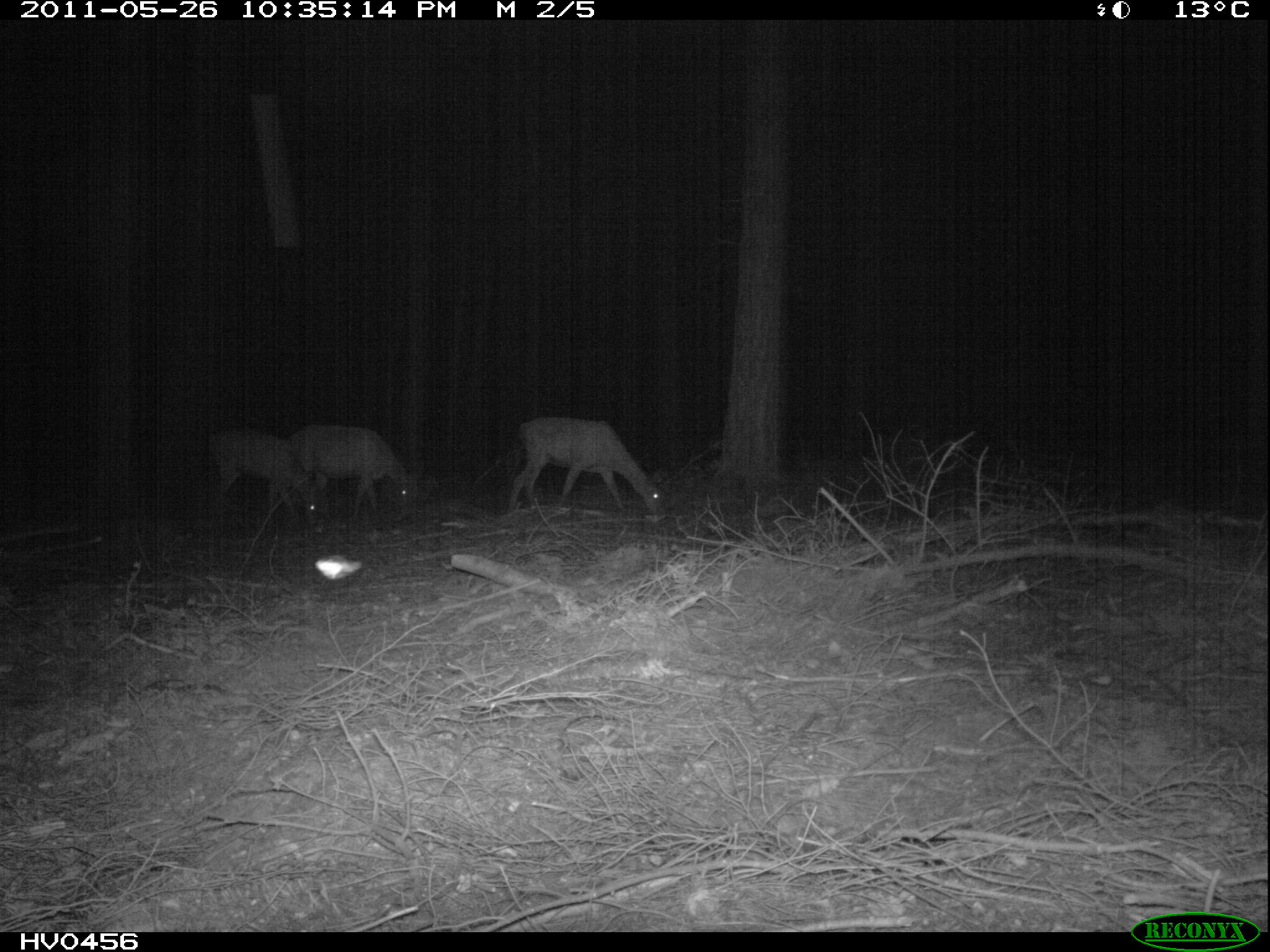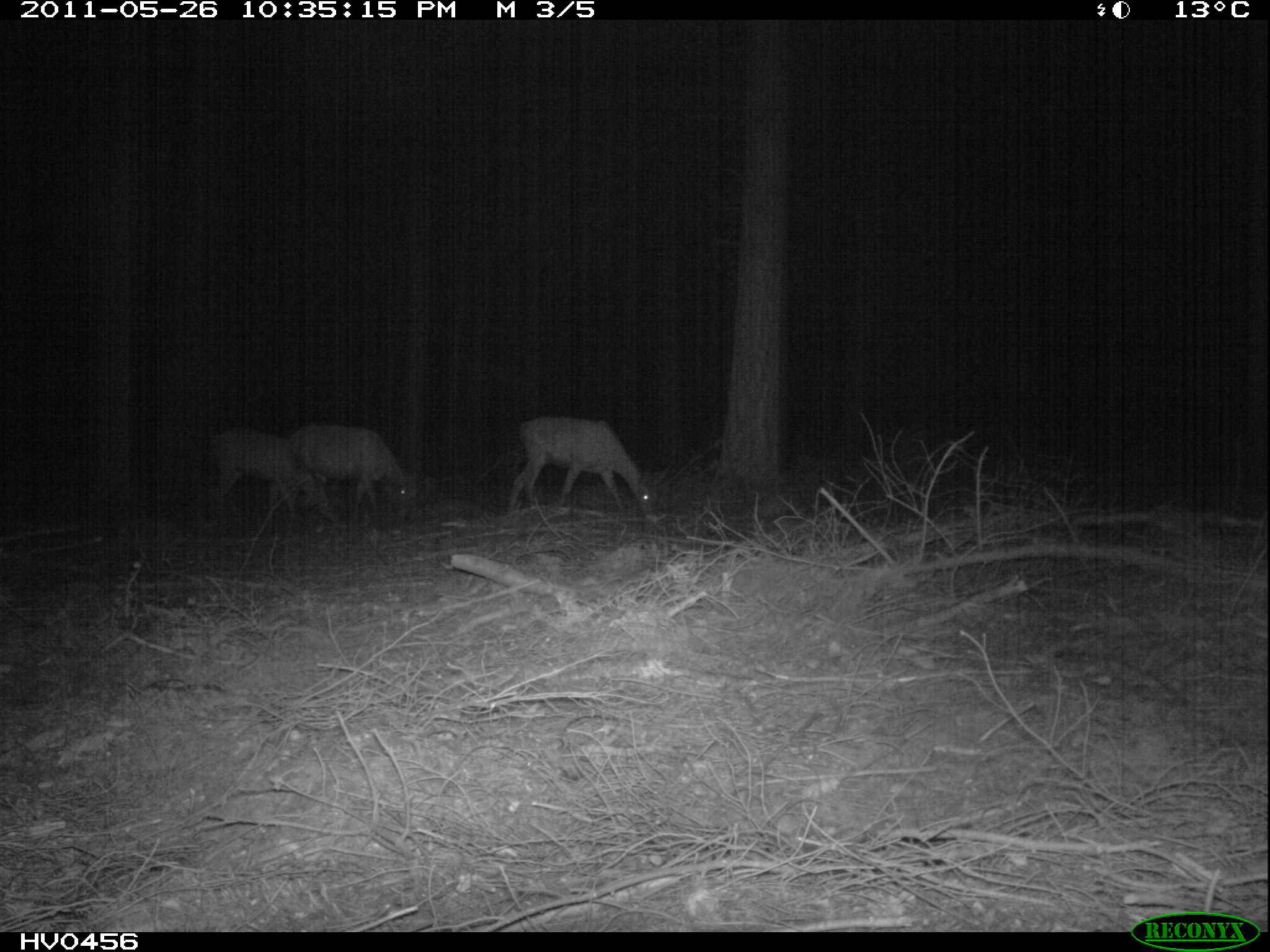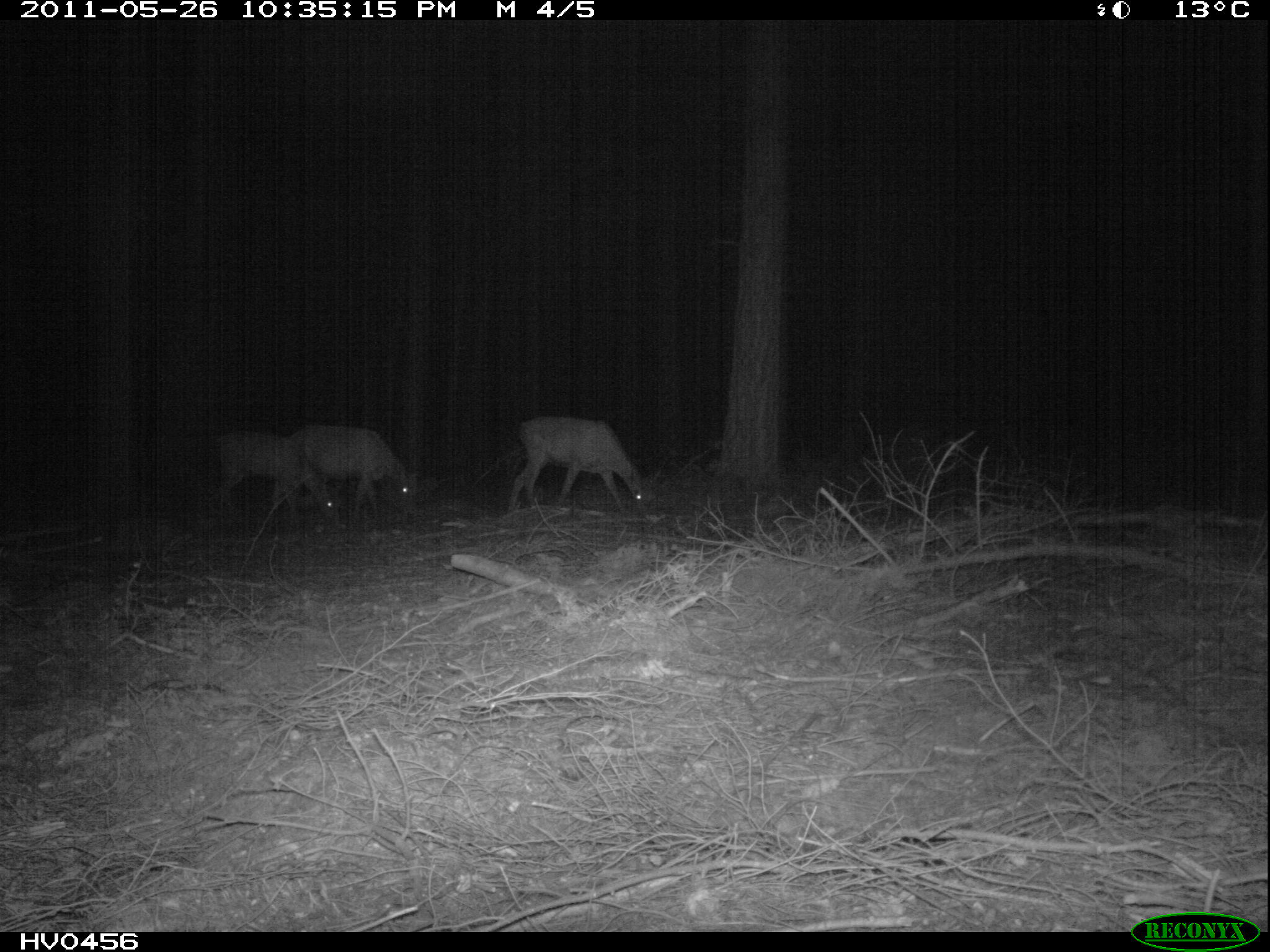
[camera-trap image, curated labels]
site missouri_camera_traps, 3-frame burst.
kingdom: Animalia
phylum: Chordata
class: Mammalia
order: Artiodactyla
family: Cervidae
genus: Cervus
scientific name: Cervus elaphus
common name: red deer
Red deer (Cervus elaphus). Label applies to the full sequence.